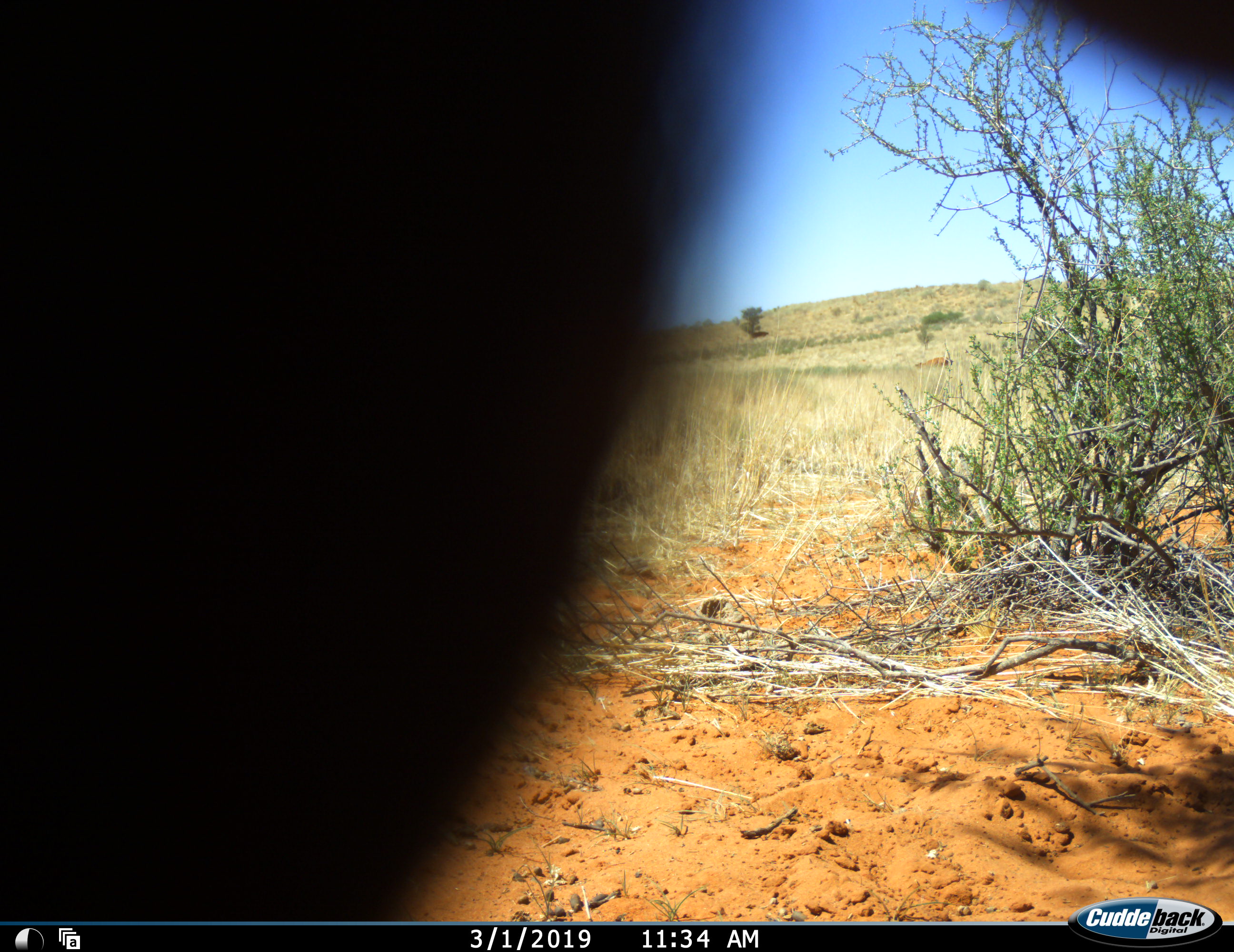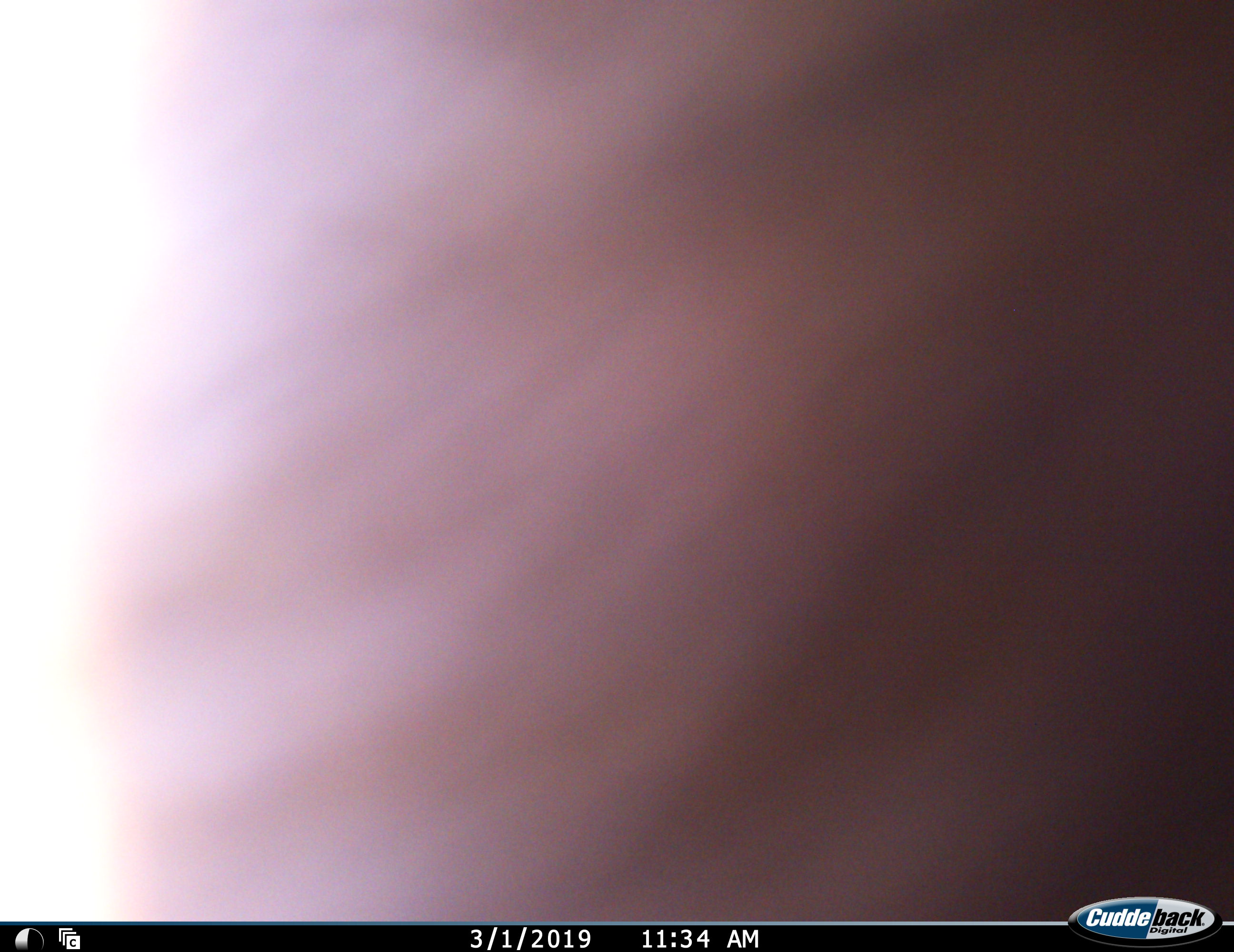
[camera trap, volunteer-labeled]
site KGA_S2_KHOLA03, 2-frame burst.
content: unidentified animal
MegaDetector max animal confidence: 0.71